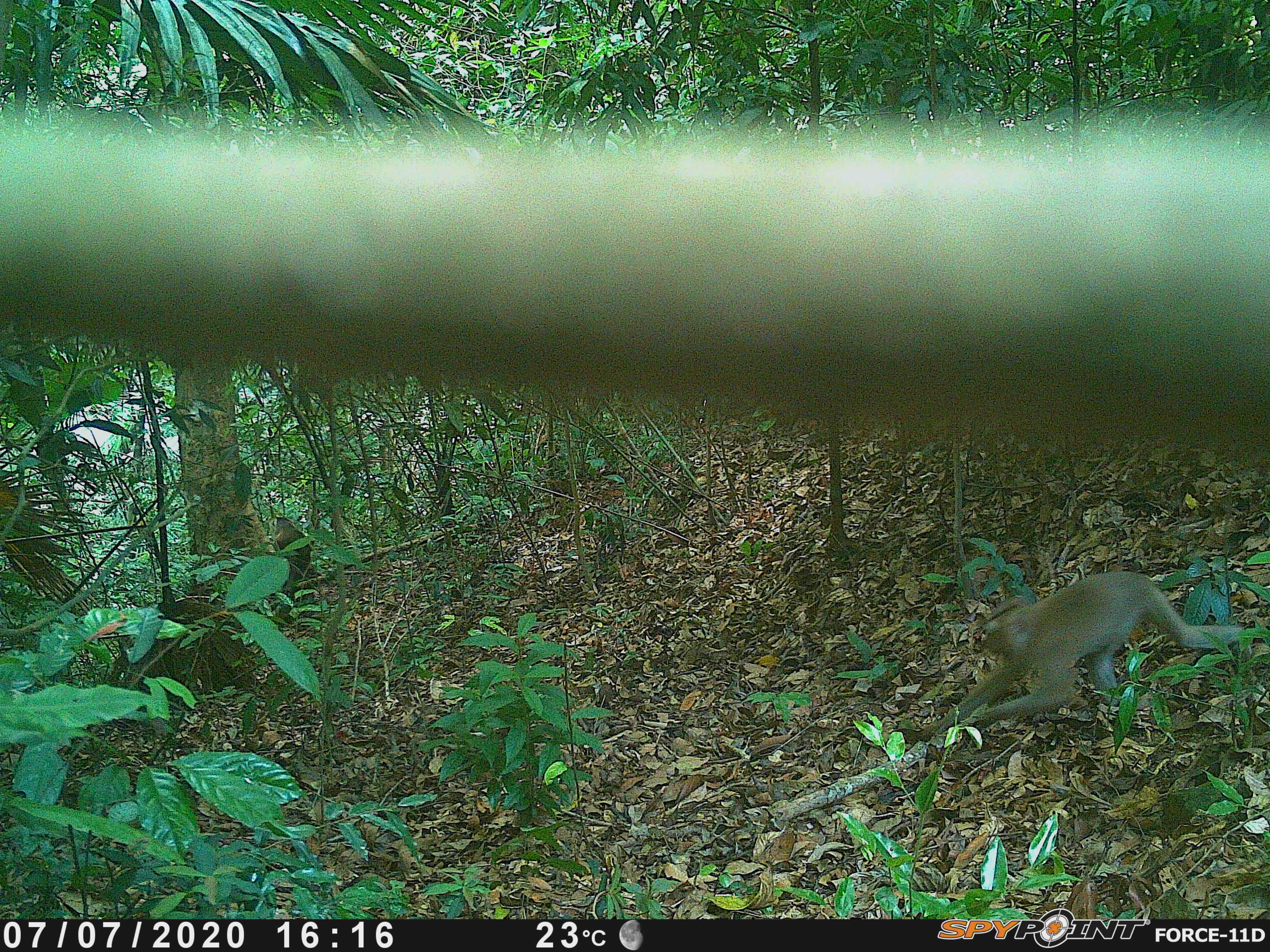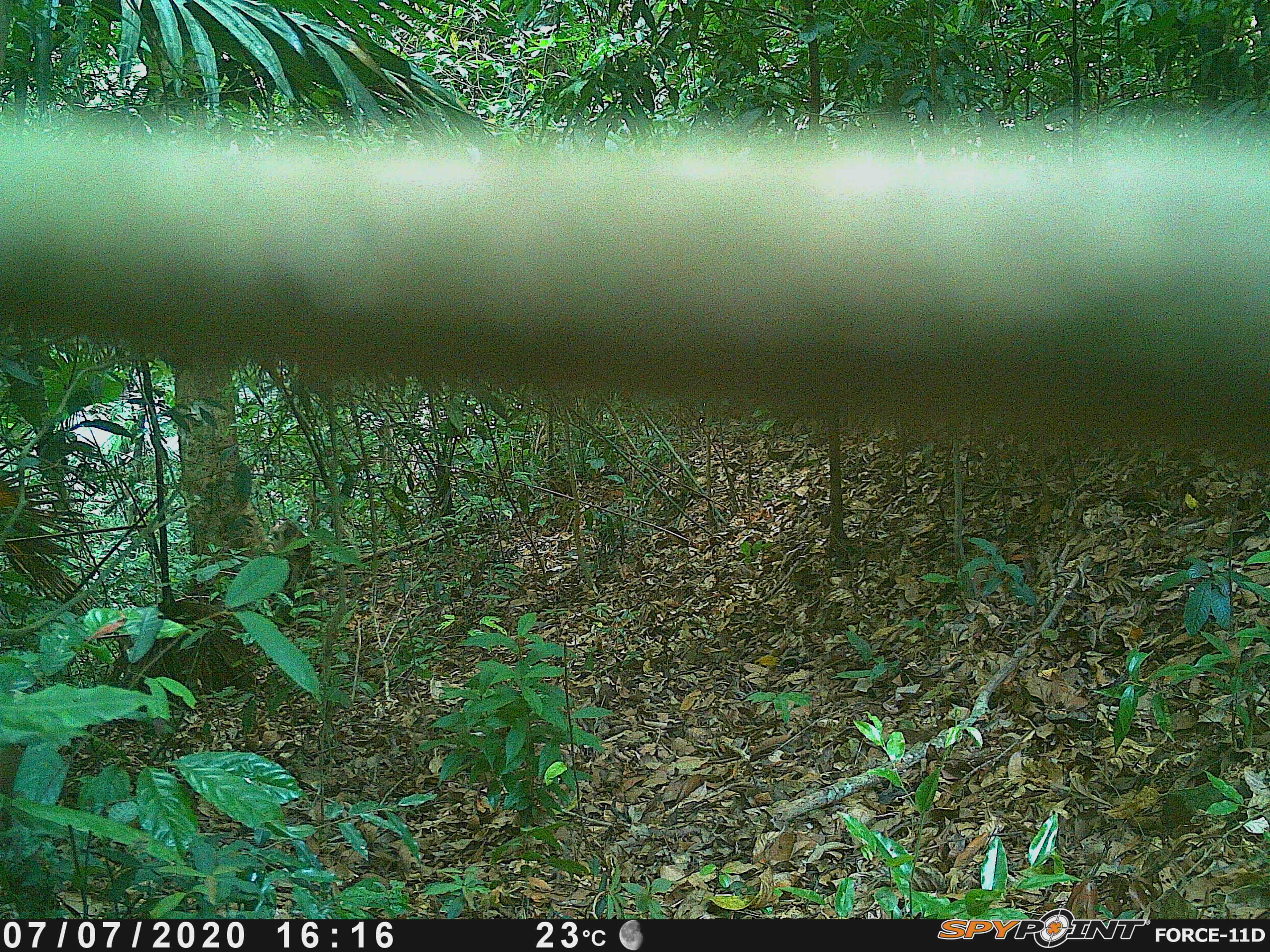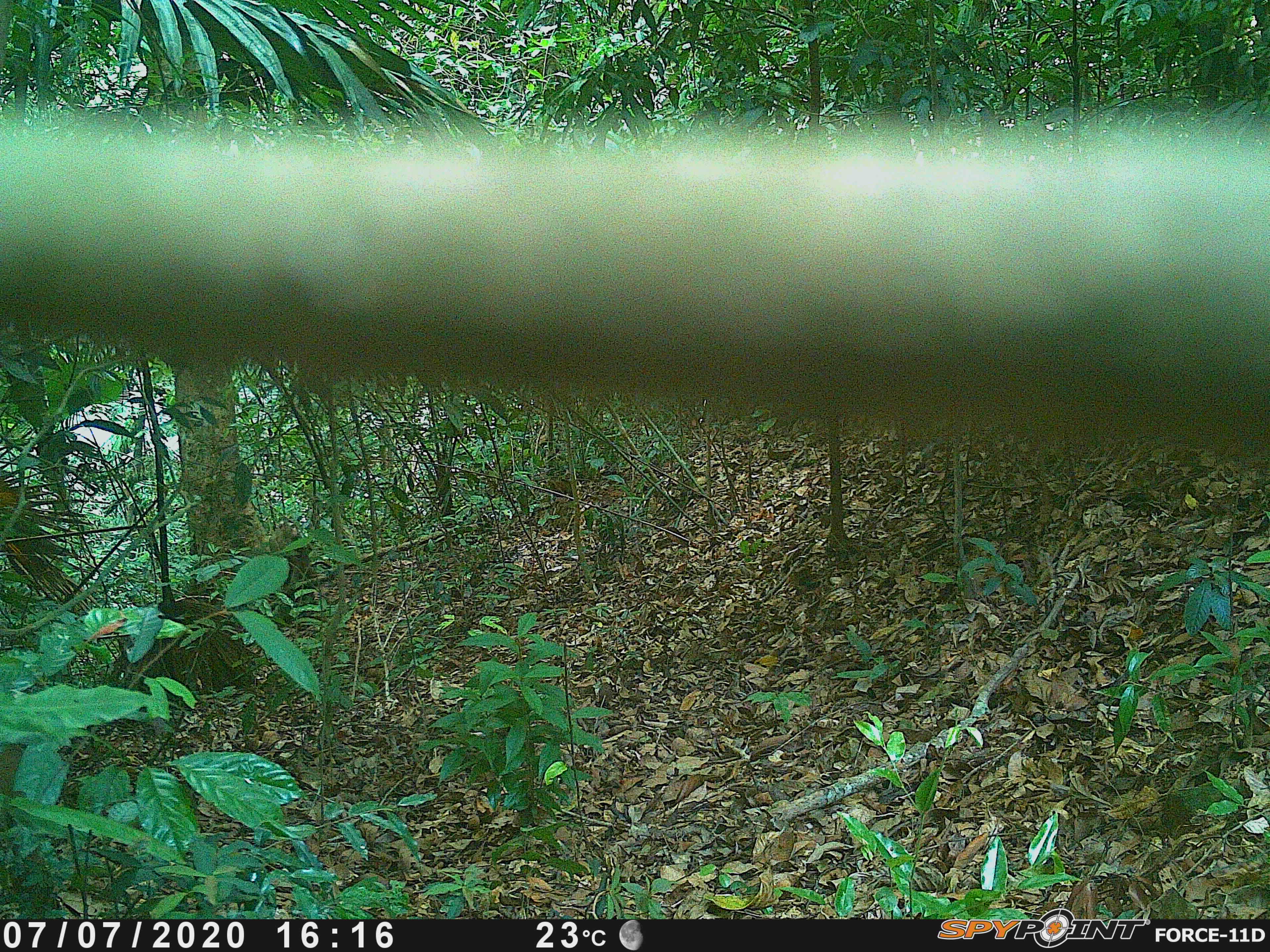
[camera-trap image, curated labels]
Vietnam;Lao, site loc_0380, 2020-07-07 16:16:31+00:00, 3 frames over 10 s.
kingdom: Animalia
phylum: Chordata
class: Mammalia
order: Primates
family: Cercopithecidae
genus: Macaca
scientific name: Macaca nemestrina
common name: pig-tailed macaque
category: pig tailed macaque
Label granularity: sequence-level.